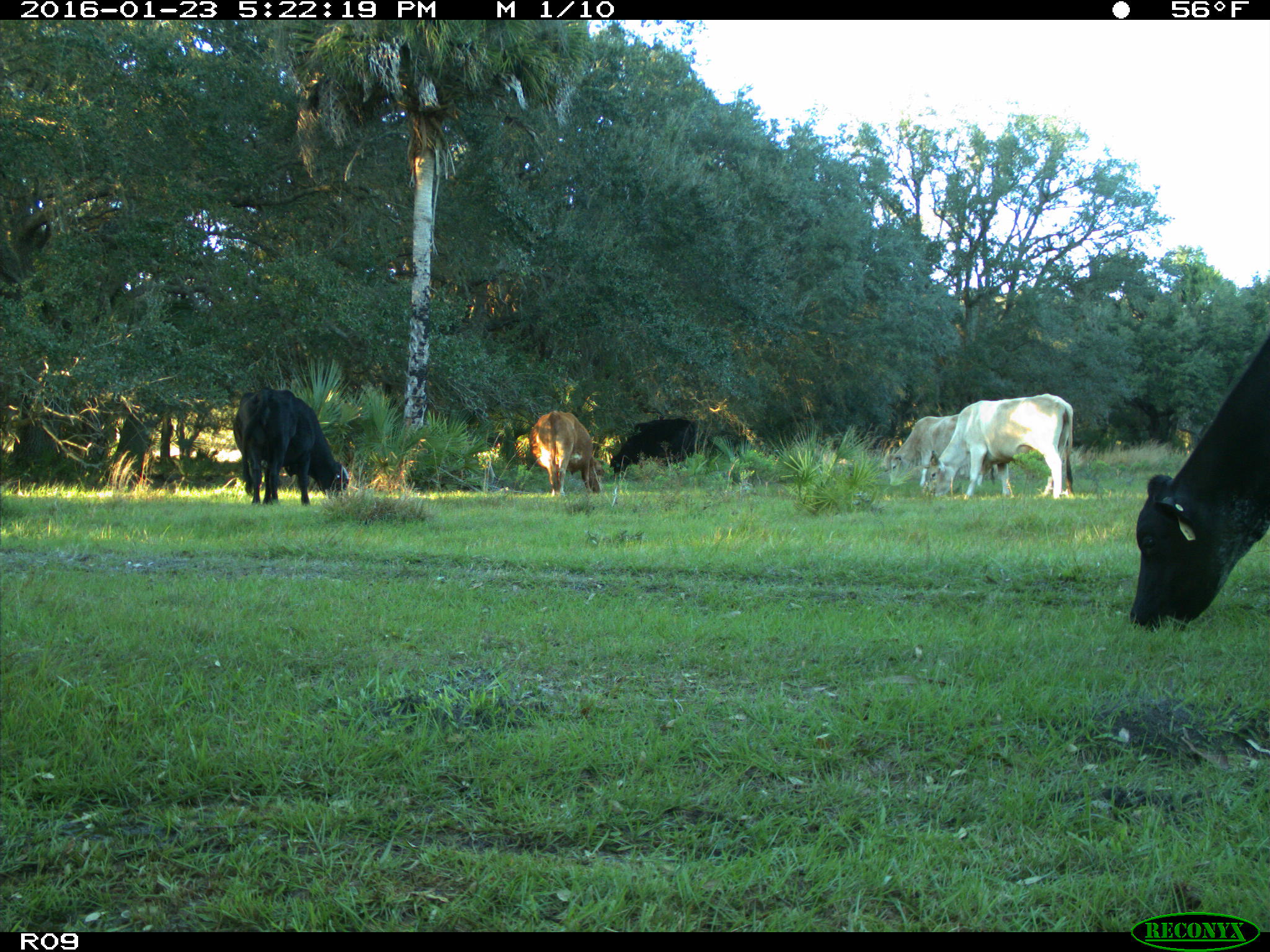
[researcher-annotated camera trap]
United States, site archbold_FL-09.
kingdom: Animalia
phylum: Chordata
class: Mammalia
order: Artiodactyla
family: Bovidae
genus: Bos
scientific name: Bos taurus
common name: domestic cow